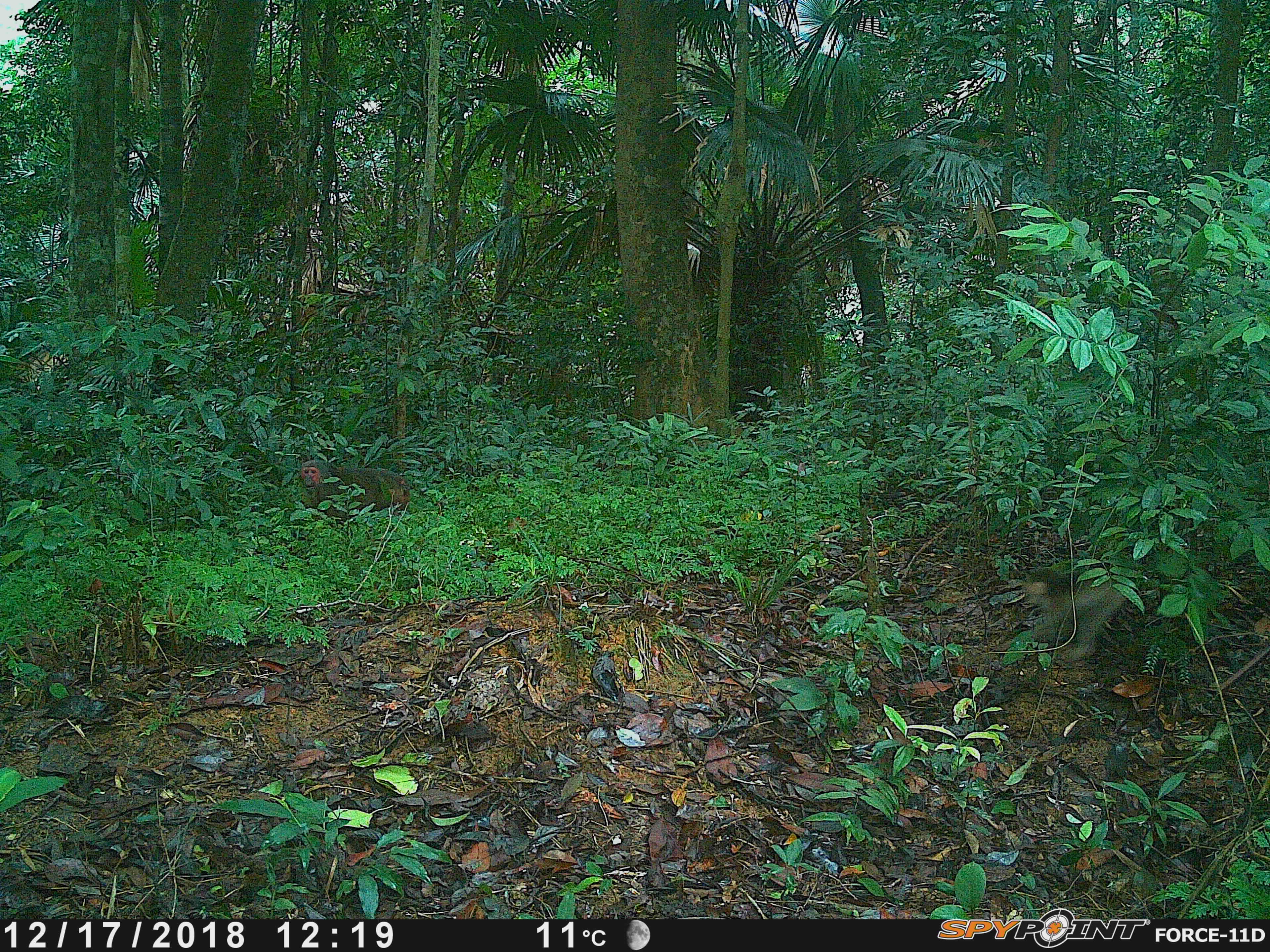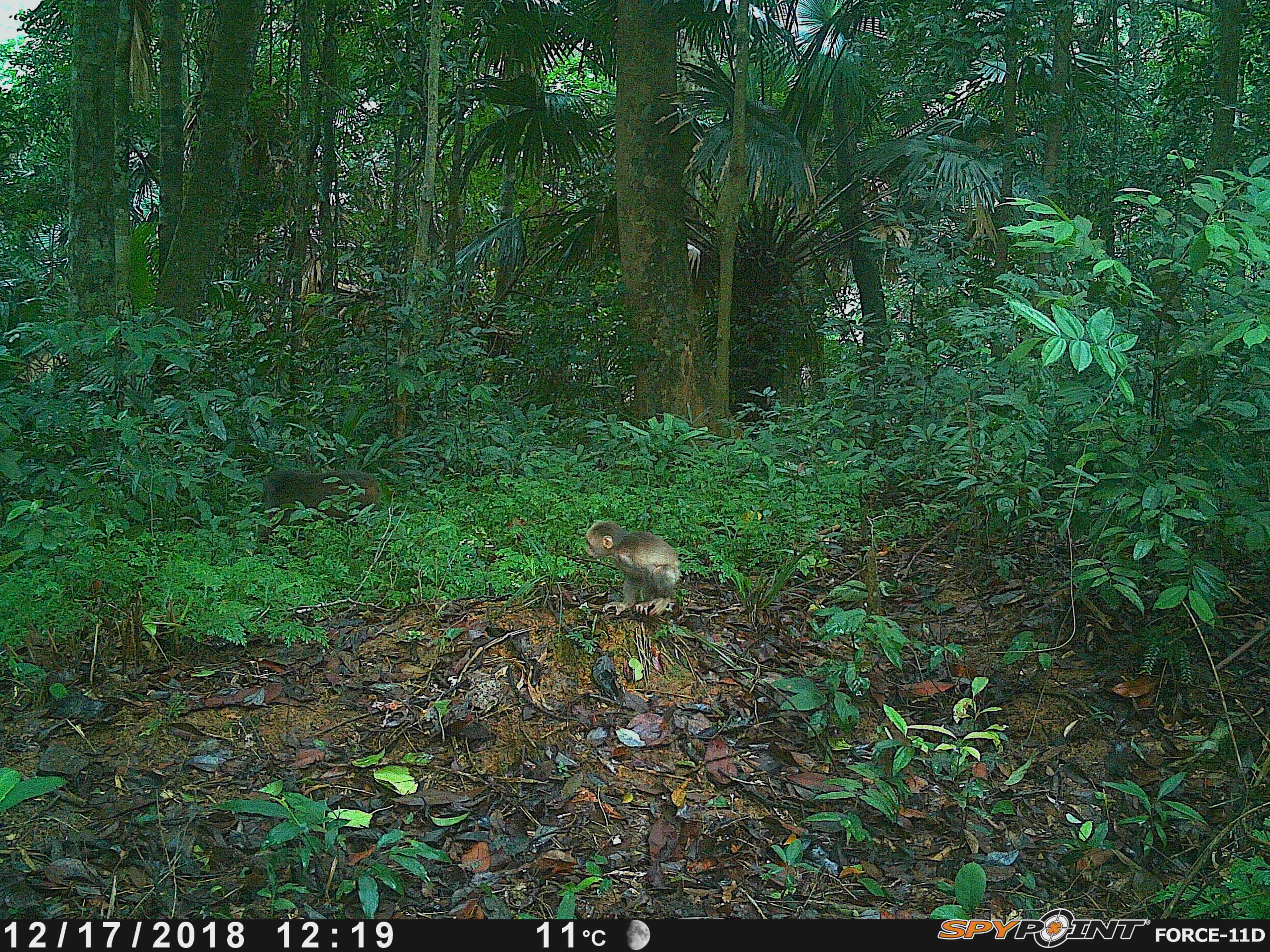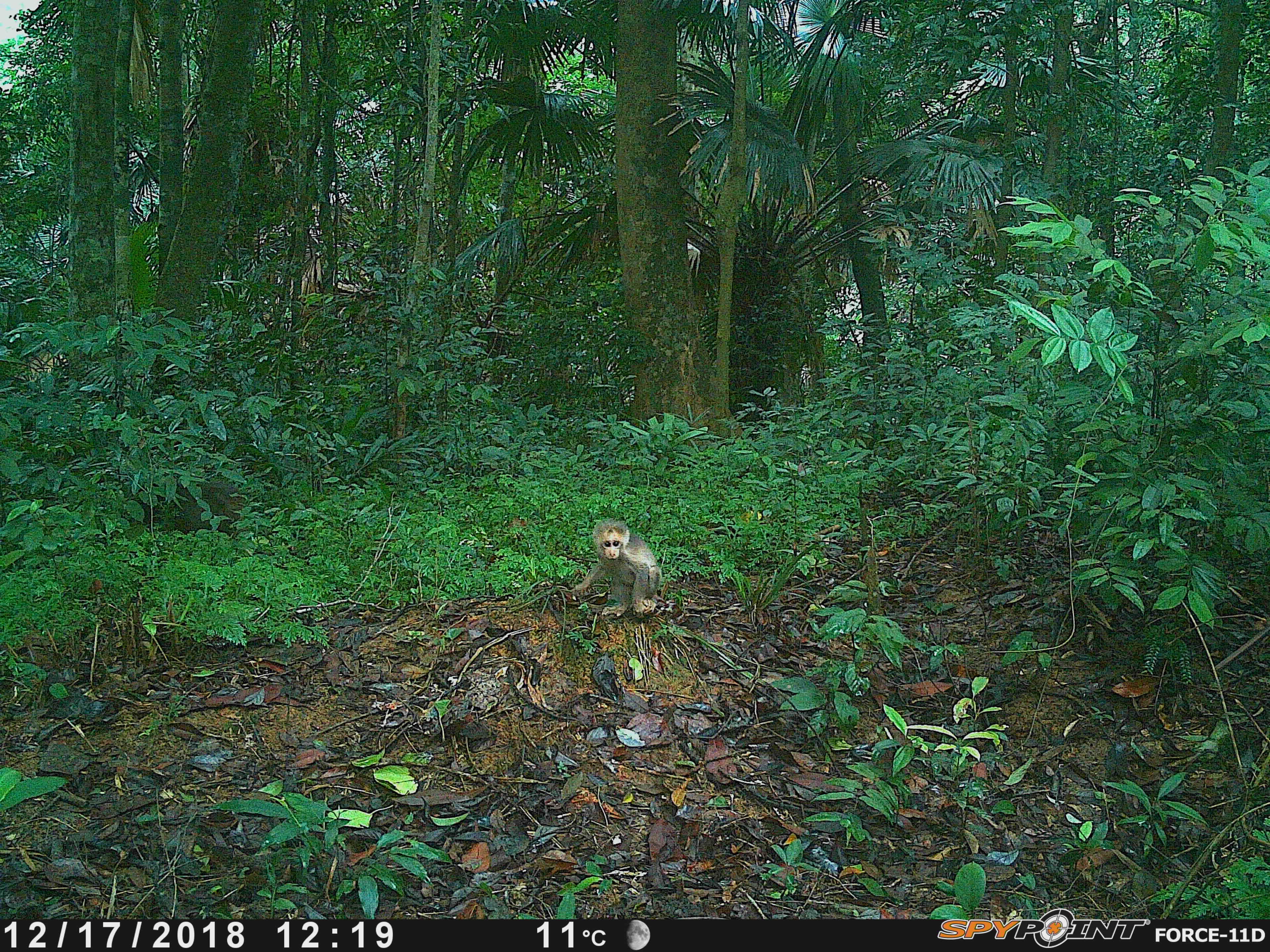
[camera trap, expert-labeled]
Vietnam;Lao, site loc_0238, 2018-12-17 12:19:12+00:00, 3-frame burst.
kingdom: Animalia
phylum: Chordata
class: Mammalia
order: Primates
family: Cercopithecidae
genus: Macaca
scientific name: Macaca arctoides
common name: stump-tailed macaque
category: stump tailed macaque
Stump tailed macaque (stump-tailed macaque) (Macaca arctoides). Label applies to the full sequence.